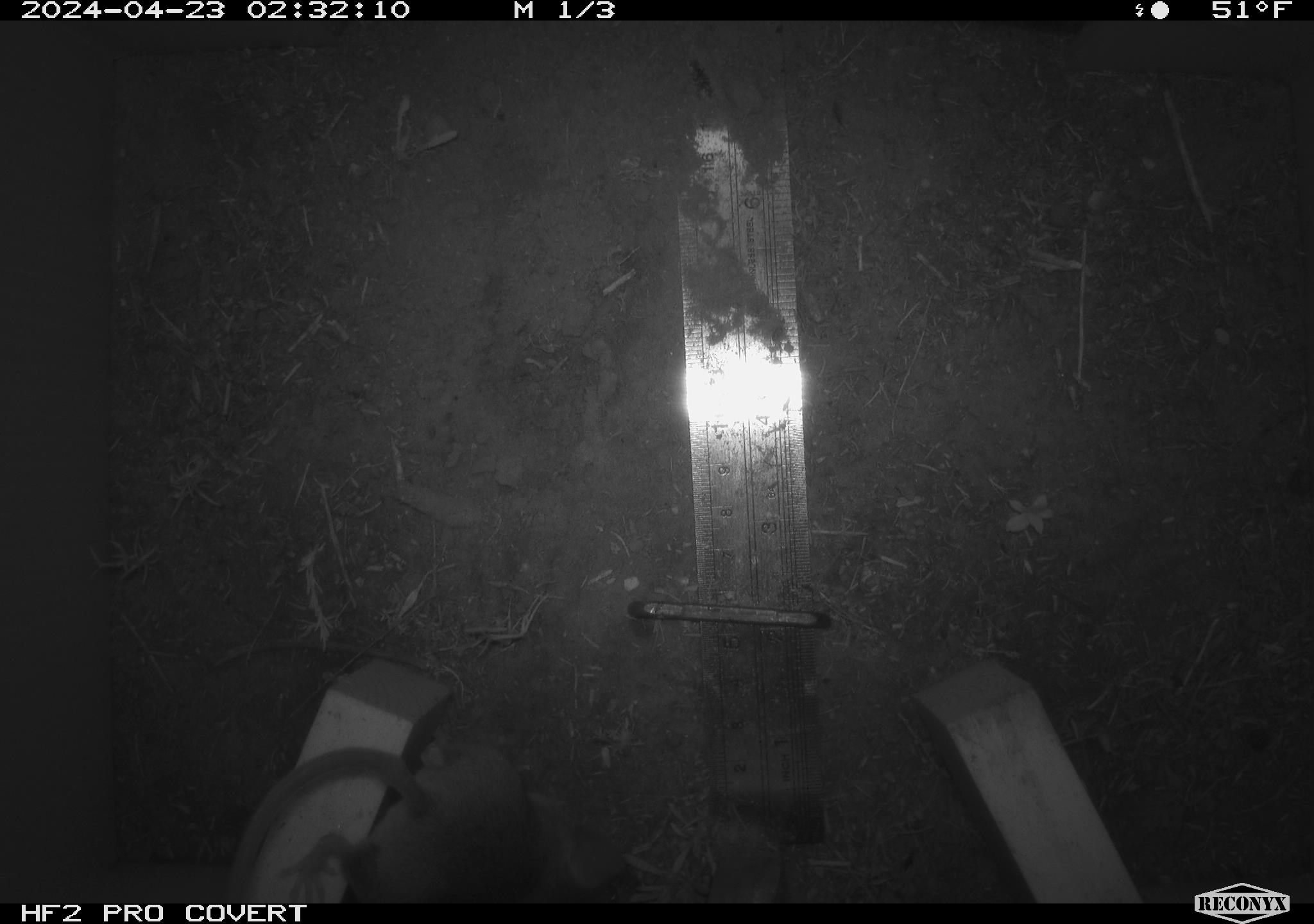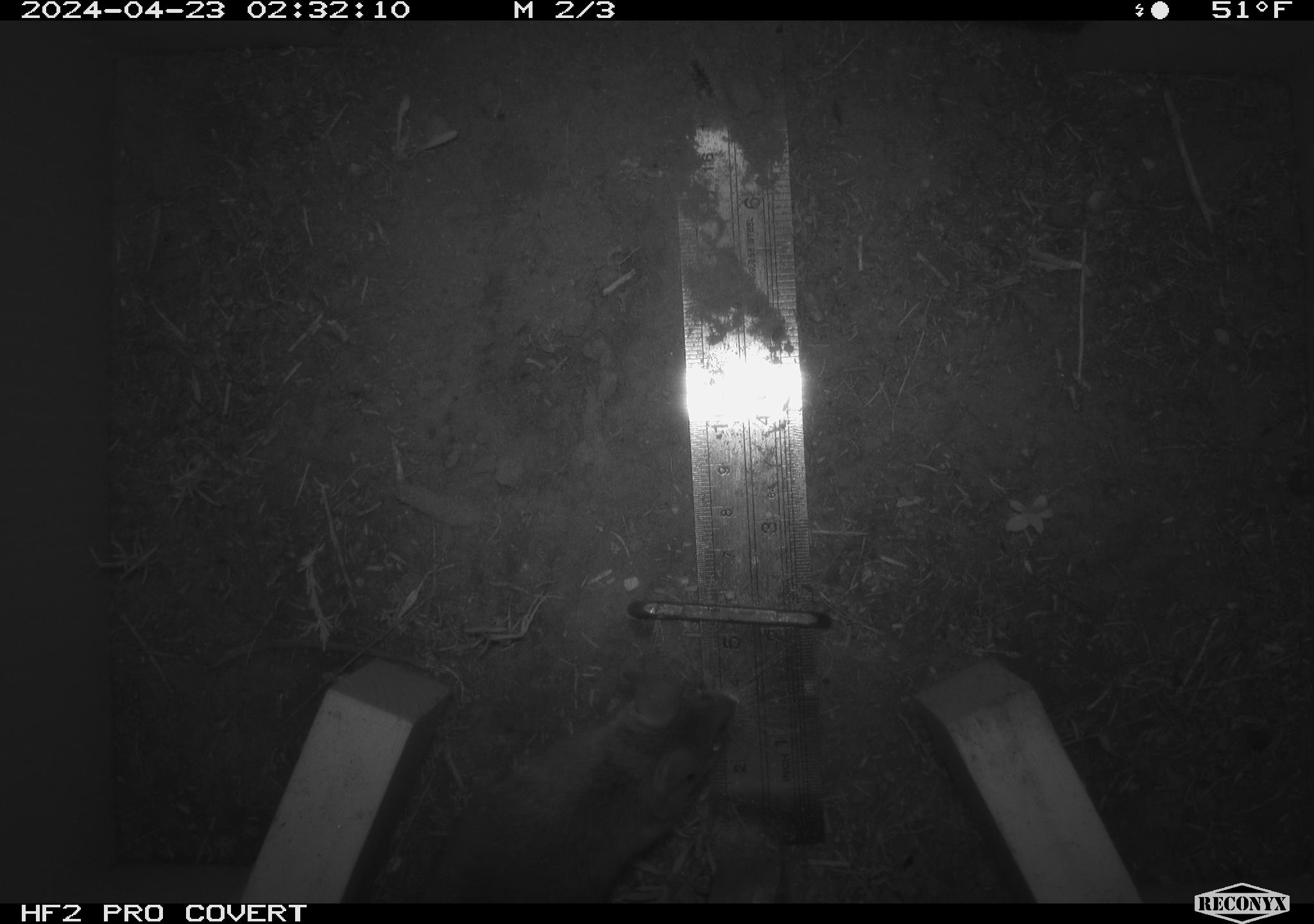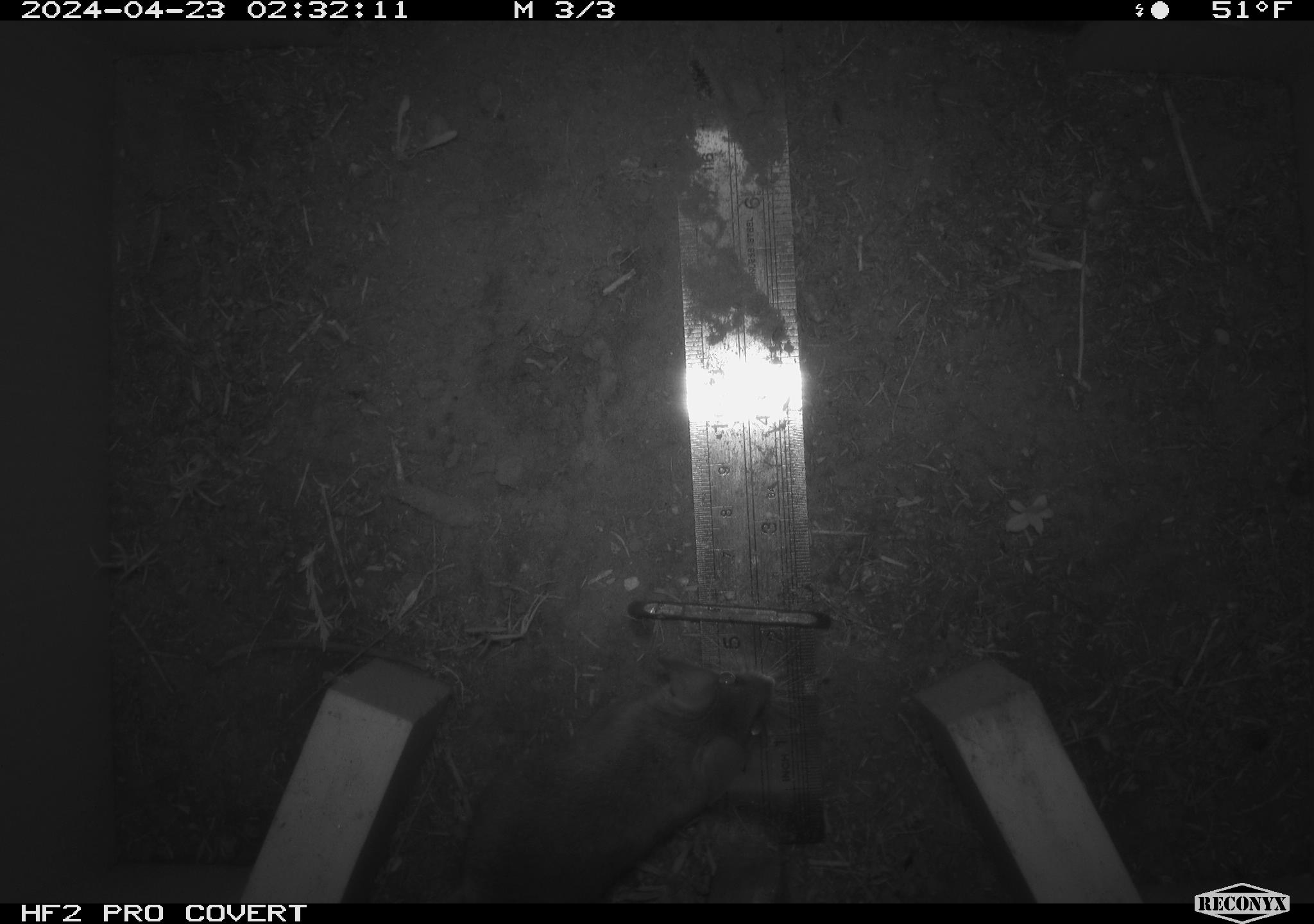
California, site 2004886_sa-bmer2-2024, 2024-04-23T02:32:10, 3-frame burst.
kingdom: Animalia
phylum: Chordata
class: Mammalia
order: Rodentia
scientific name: Rodentia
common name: mouse species